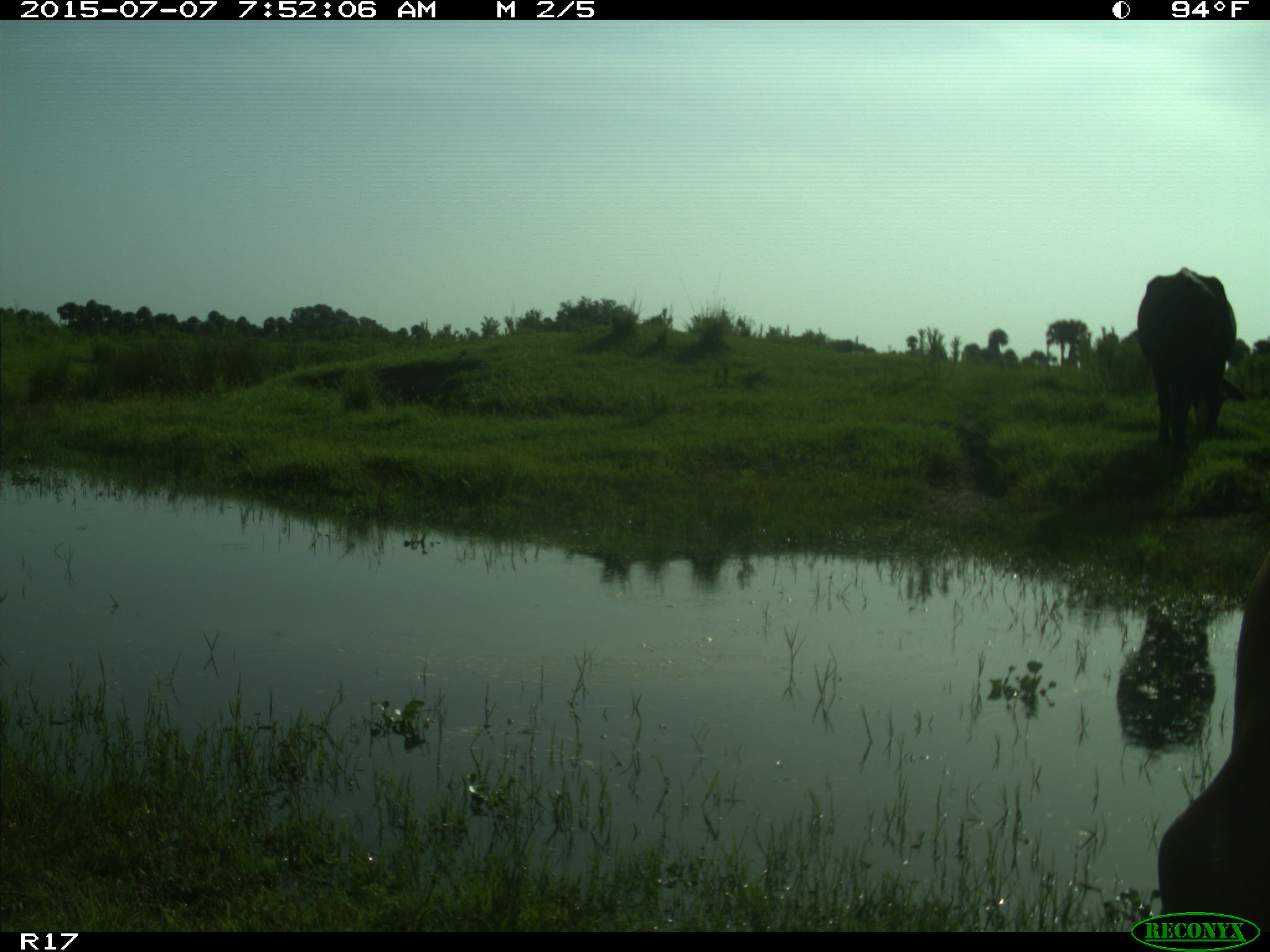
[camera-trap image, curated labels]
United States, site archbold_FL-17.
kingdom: Animalia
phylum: Chordata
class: Mammalia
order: Artiodactyla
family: Bovidae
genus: Bos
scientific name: Bos taurus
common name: domestic cow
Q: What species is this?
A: Bos taurus (domestic cow).